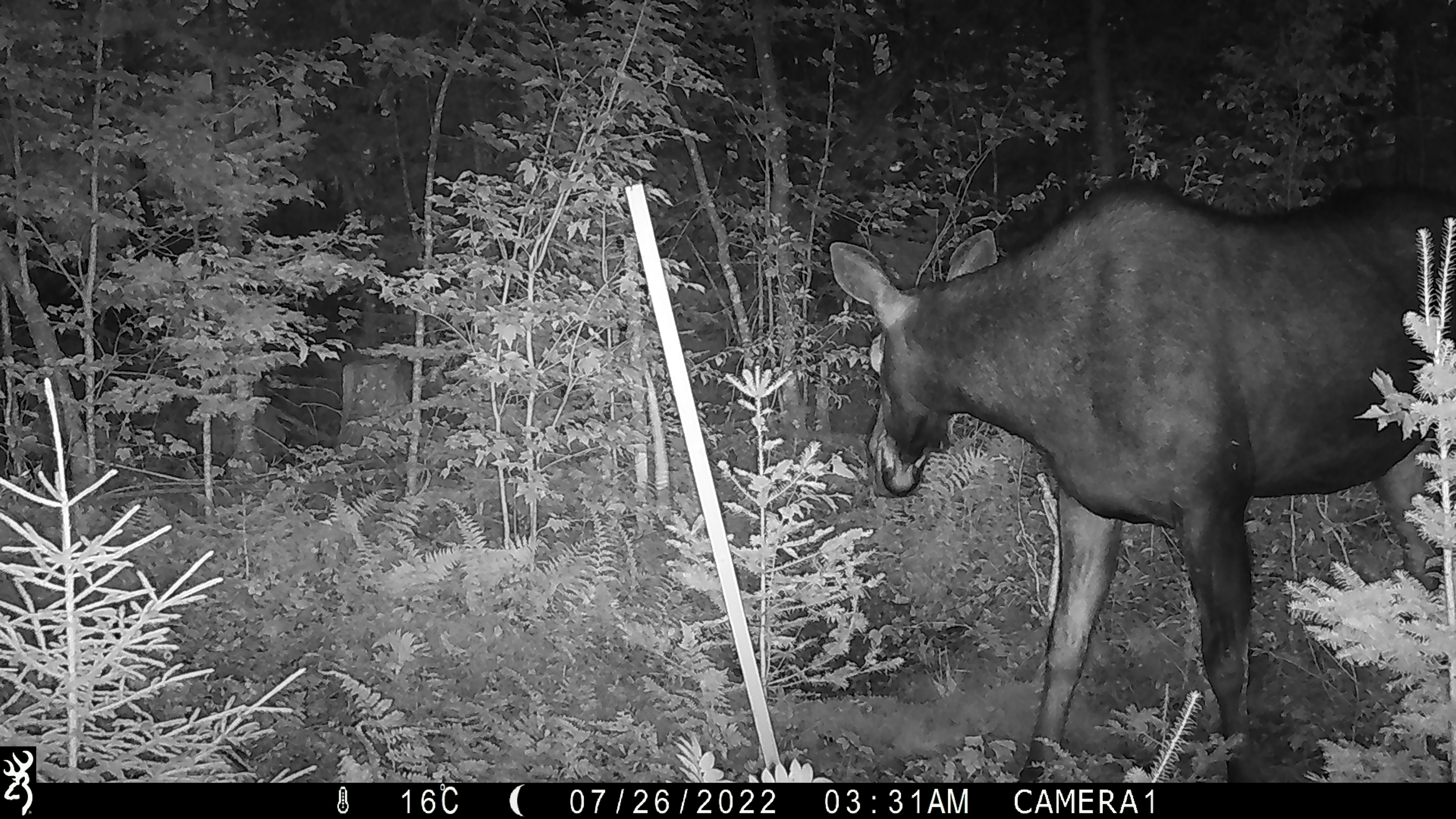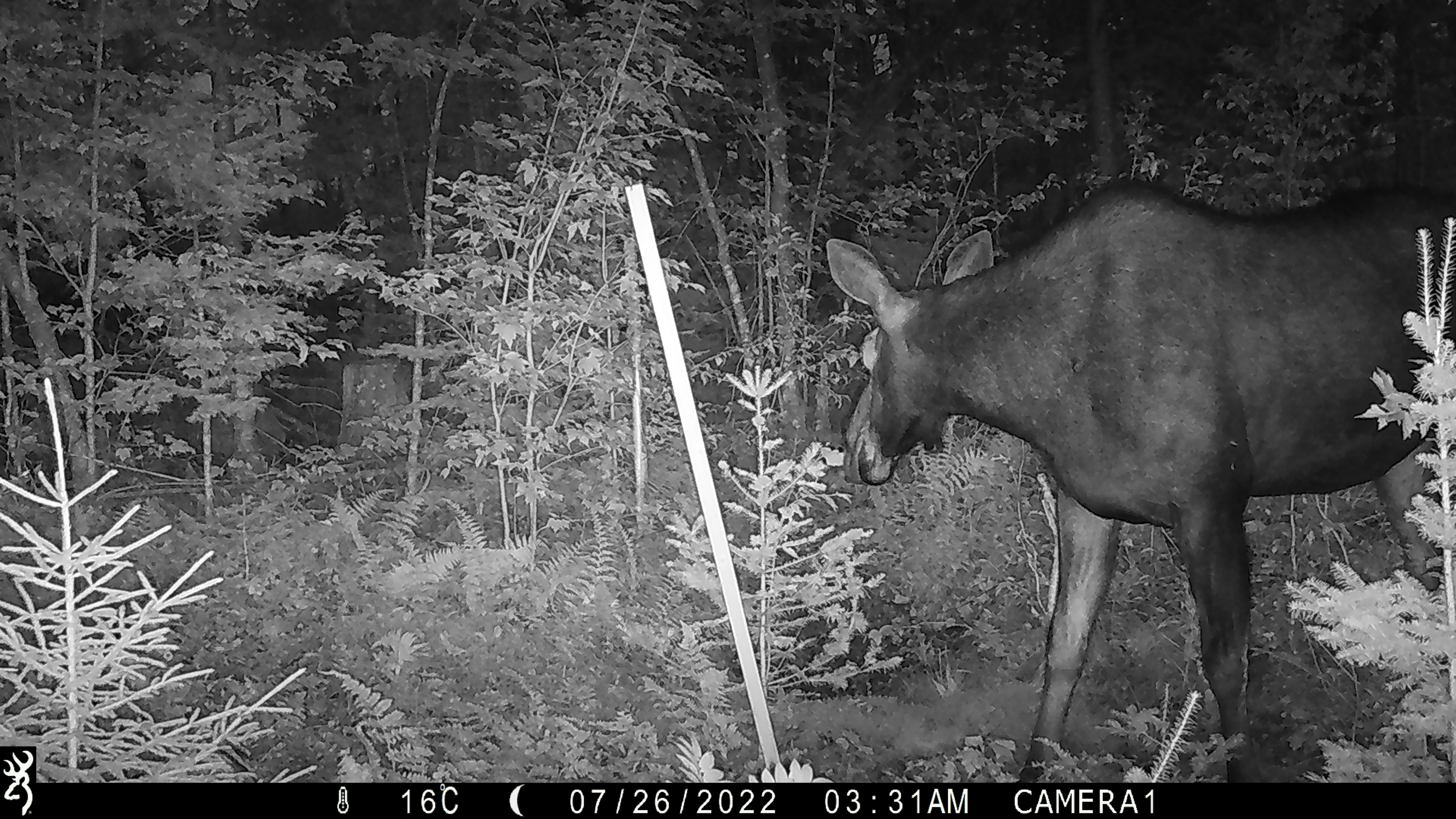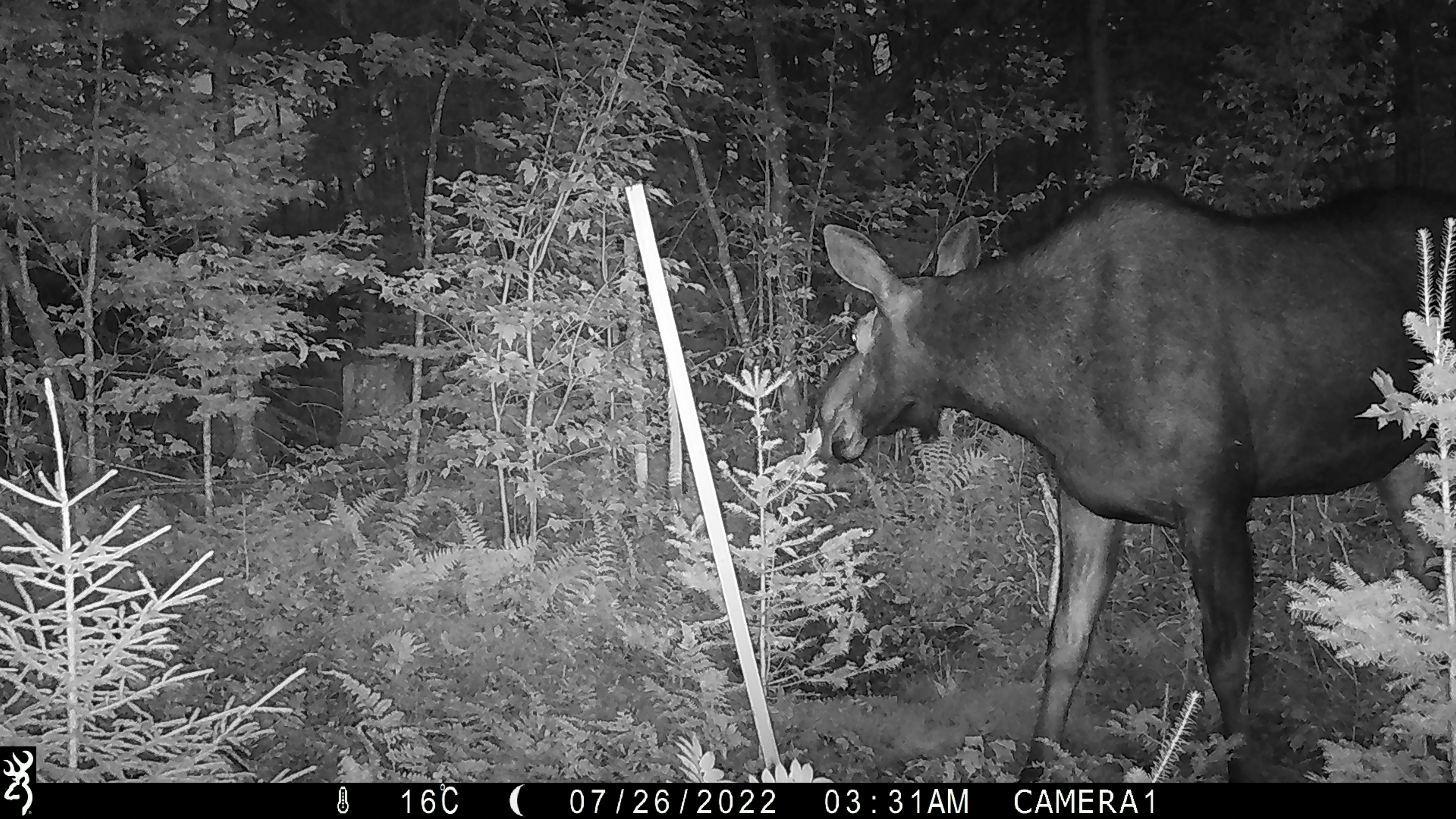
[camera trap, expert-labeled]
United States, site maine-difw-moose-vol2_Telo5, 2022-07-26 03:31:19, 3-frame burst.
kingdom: Animalia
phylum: Chordata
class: Mammalia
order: Artiodactyla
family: Cervidae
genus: Alces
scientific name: Alces alces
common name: moose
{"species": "moose (Alces alces)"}